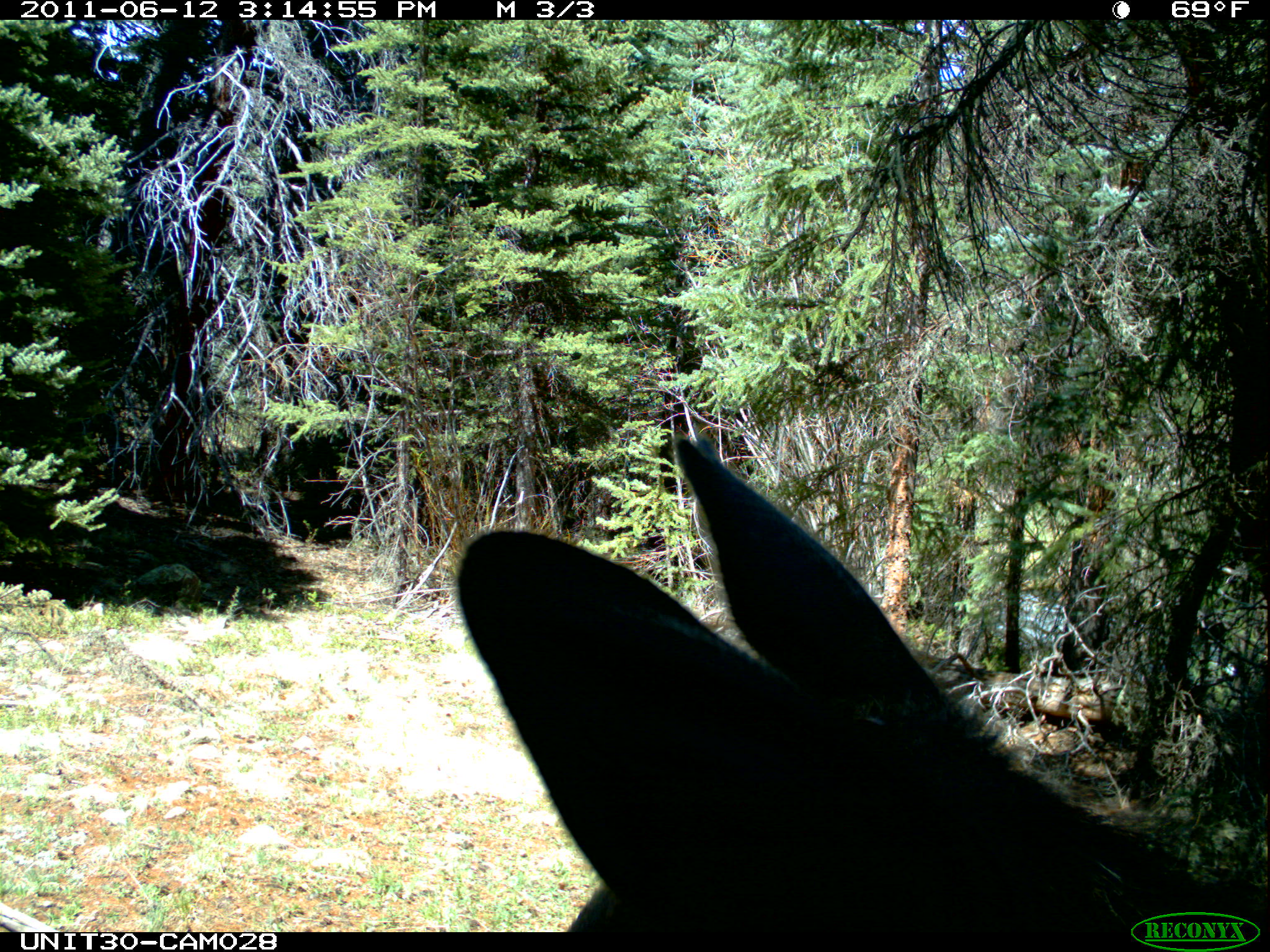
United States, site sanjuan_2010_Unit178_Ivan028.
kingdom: Animalia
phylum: Chordata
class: Mammalia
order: Artiodactyla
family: Cervidae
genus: Alces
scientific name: Alces alces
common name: moose